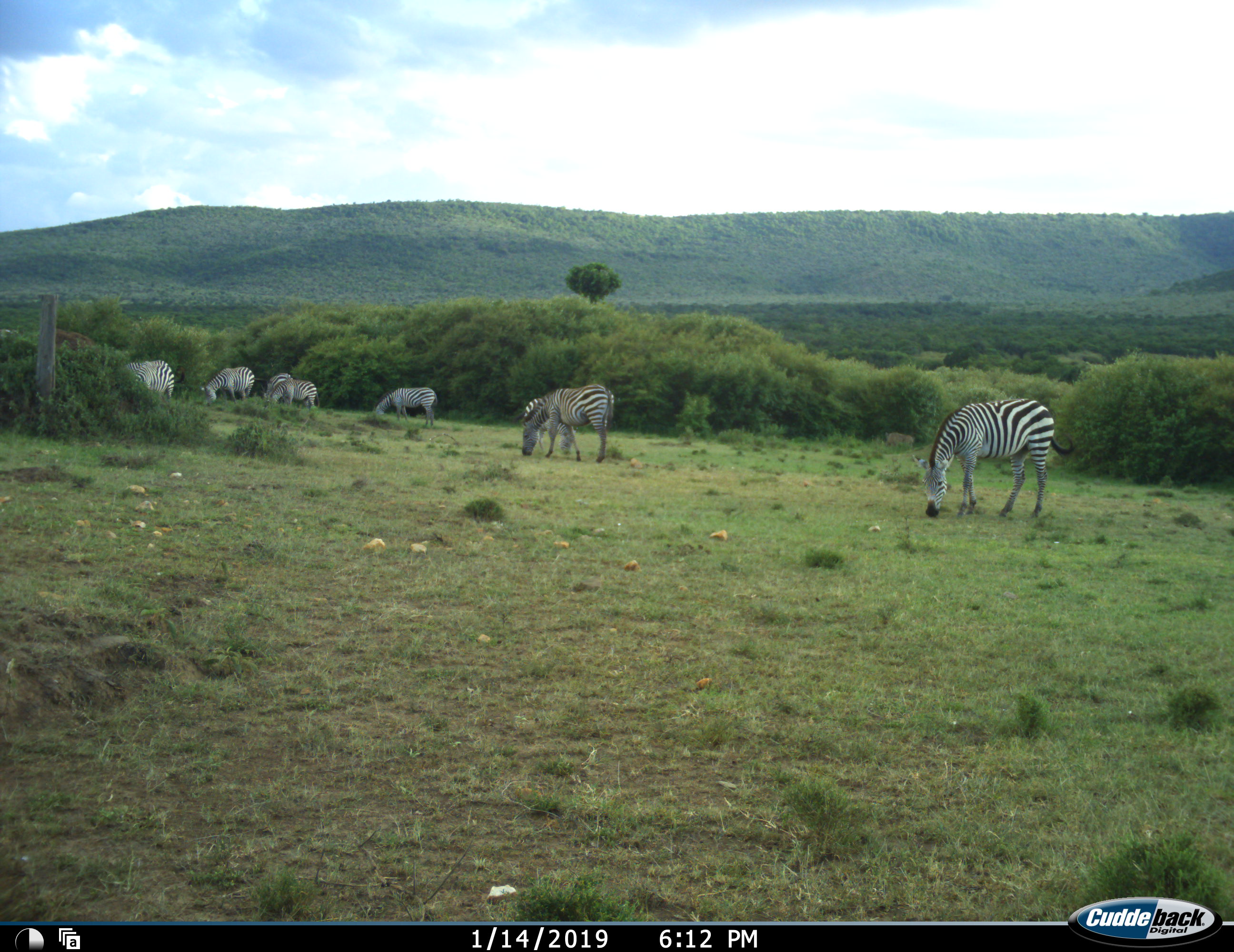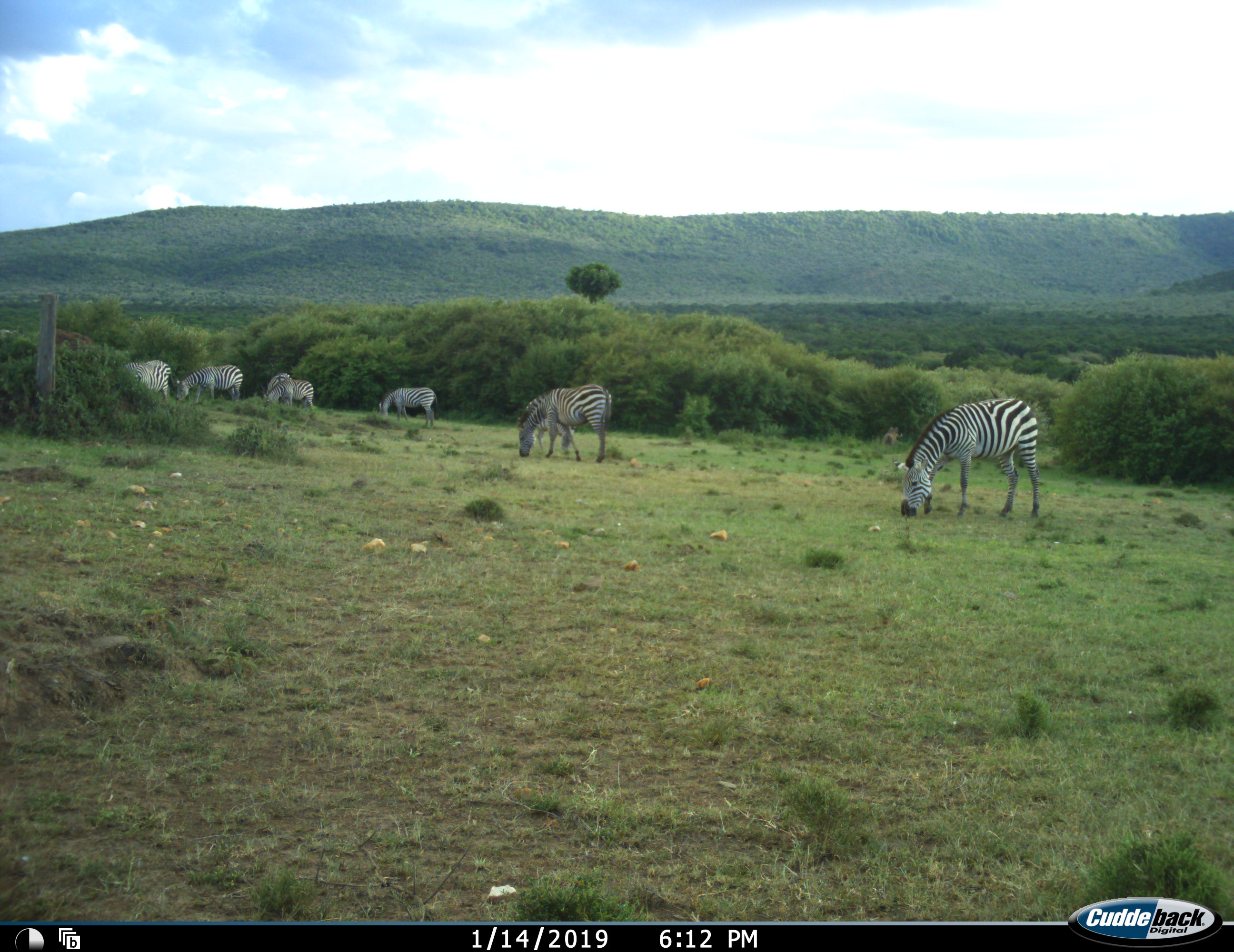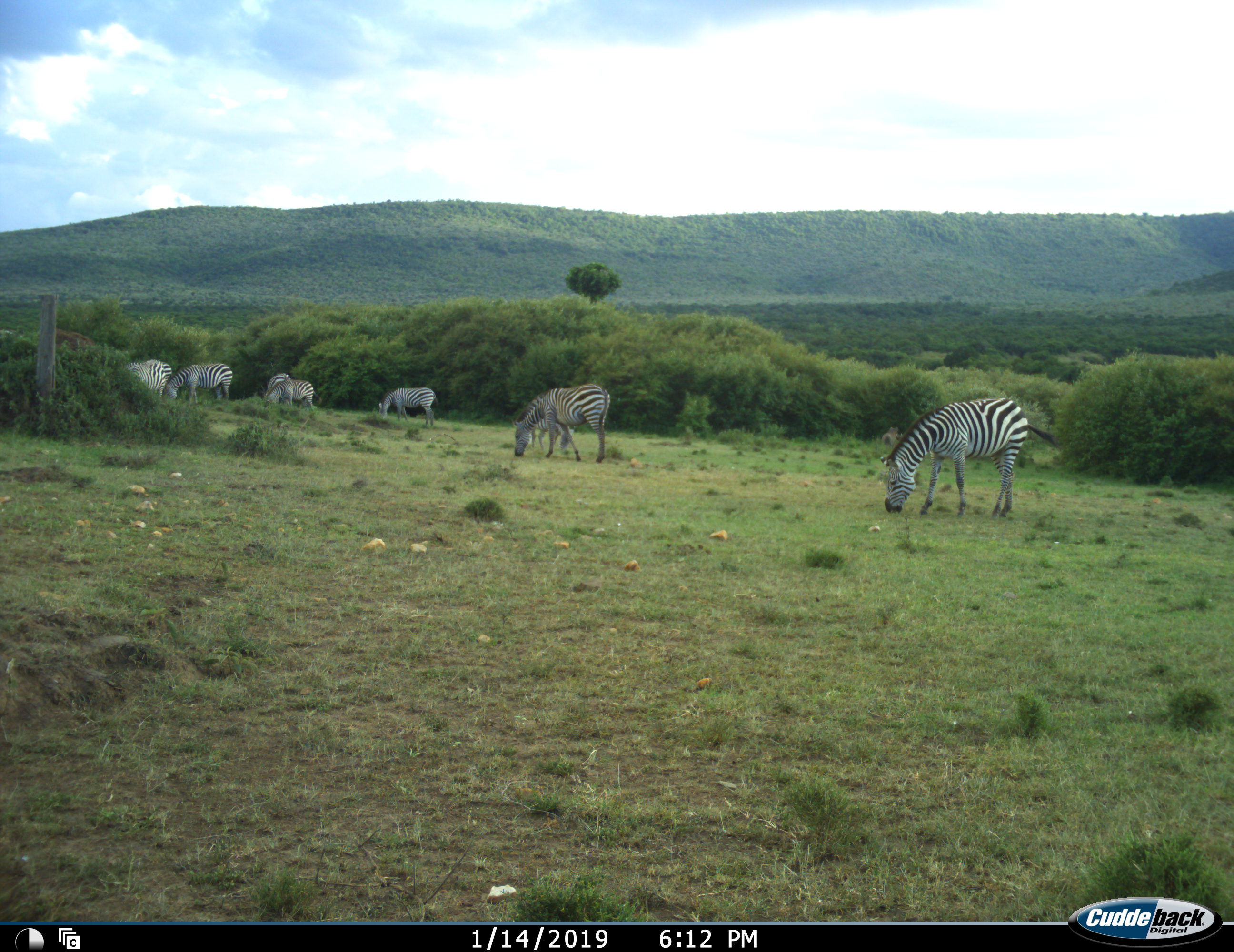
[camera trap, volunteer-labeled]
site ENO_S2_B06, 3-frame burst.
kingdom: Animalia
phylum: Chordata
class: Mammalia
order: Perissodactyla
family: Equidae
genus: Equus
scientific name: Equus quagga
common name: plains zebra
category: zebraplains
Zebraplains (plains zebra) (Equus quagga), count 8. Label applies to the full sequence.